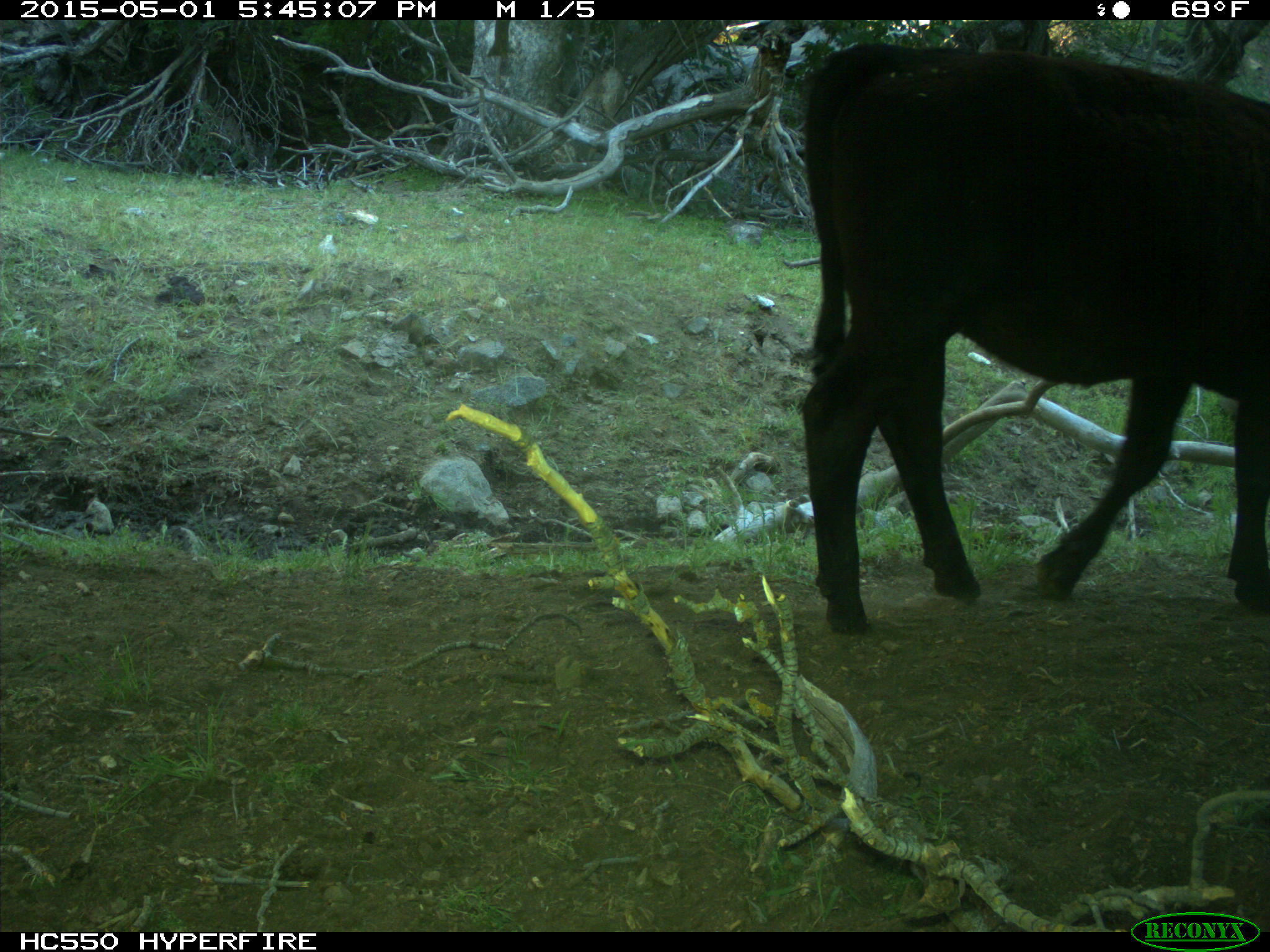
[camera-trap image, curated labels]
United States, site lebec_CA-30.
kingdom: Animalia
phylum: Chordata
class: Mammalia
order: Artiodactyla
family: Bovidae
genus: Bos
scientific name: Bos taurus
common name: domestic cow